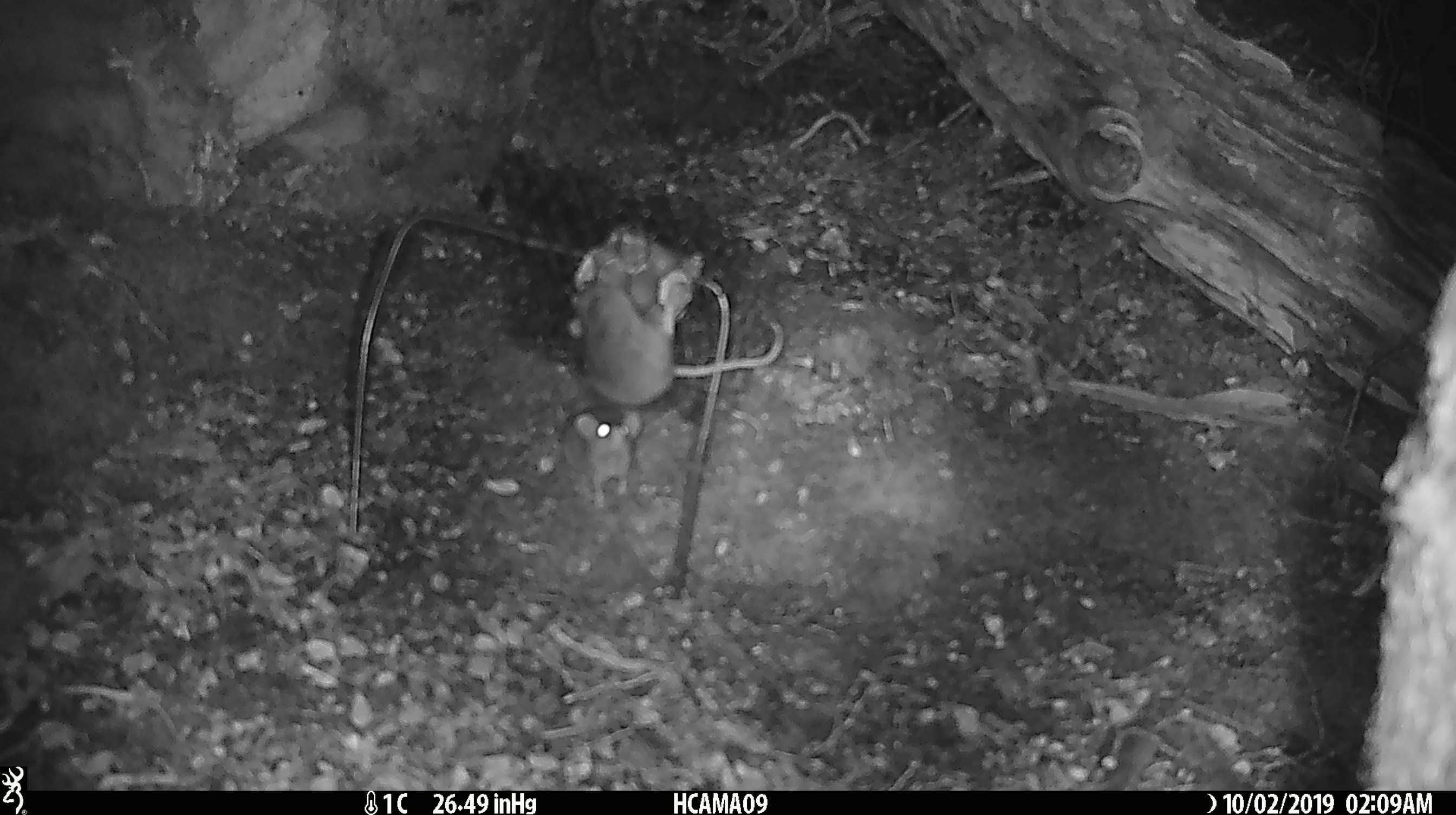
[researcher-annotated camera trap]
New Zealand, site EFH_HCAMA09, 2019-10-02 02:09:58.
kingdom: Animalia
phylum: Chordata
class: Mammalia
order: Rodentia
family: Muridae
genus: Mus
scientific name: Mus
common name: mouse